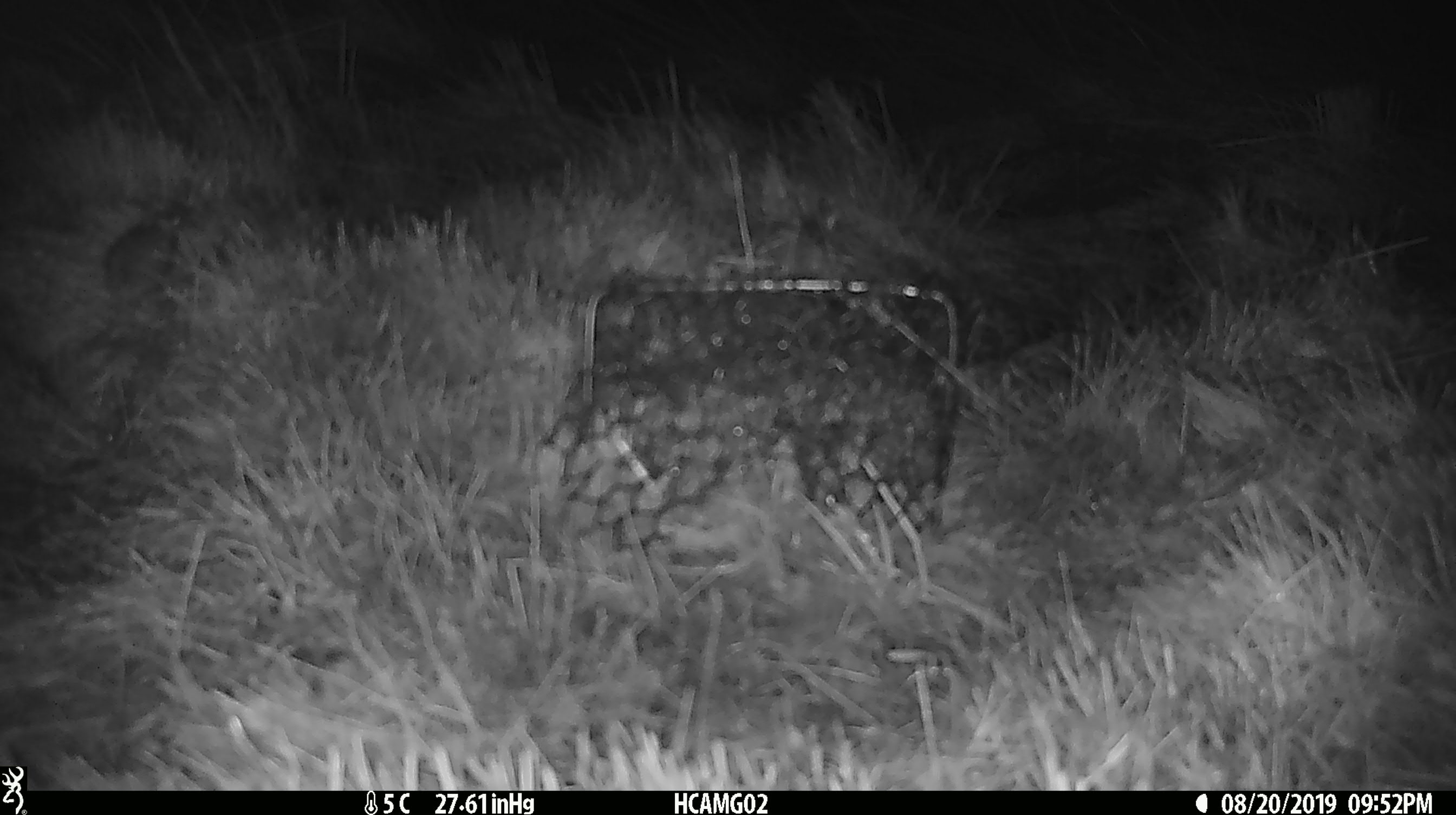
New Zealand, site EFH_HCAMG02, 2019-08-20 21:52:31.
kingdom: Animalia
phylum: Chordata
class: Mammalia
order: Rodentia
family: Muridae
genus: Mus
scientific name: Mus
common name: mouse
Mouse (Mus).